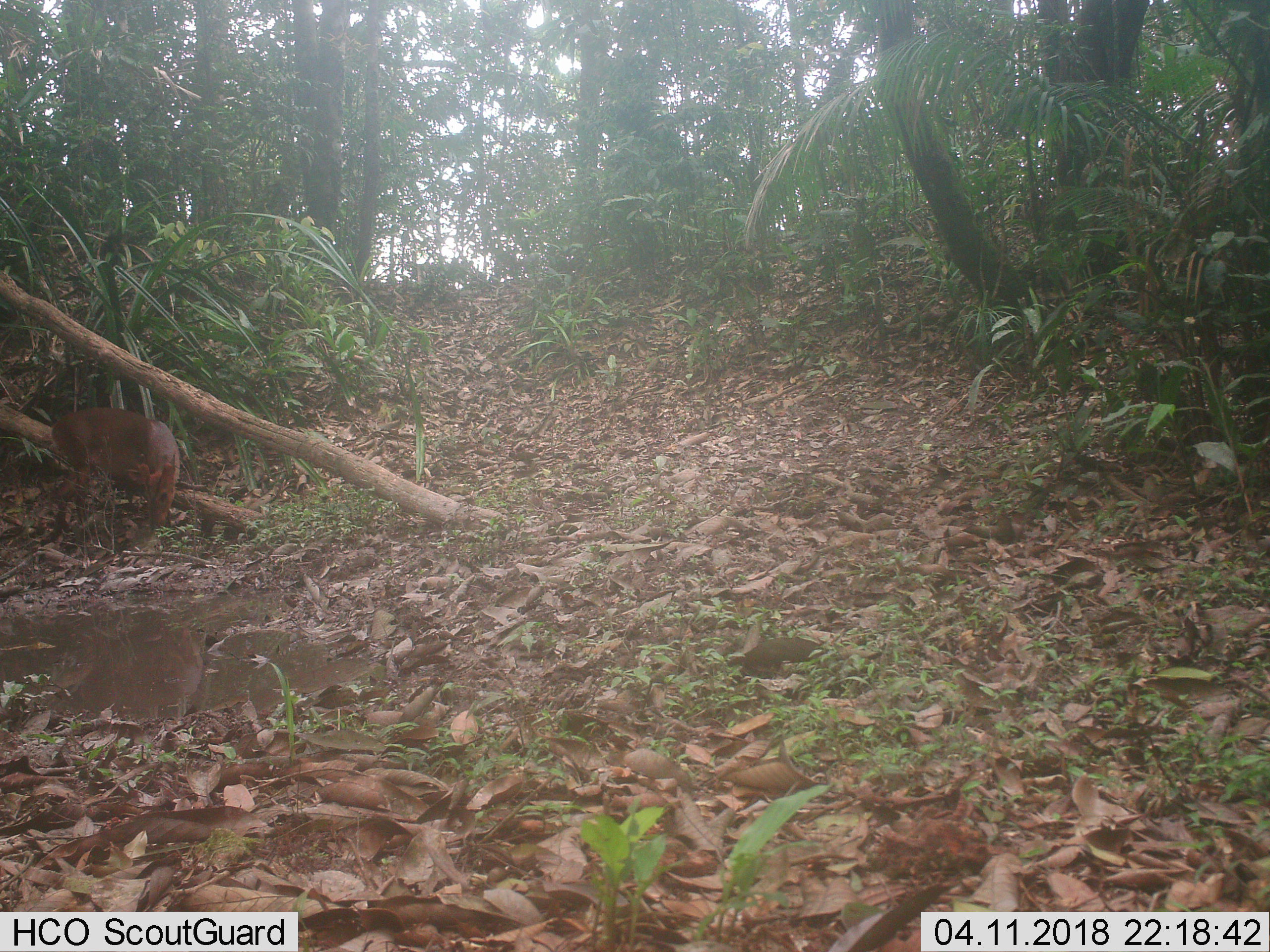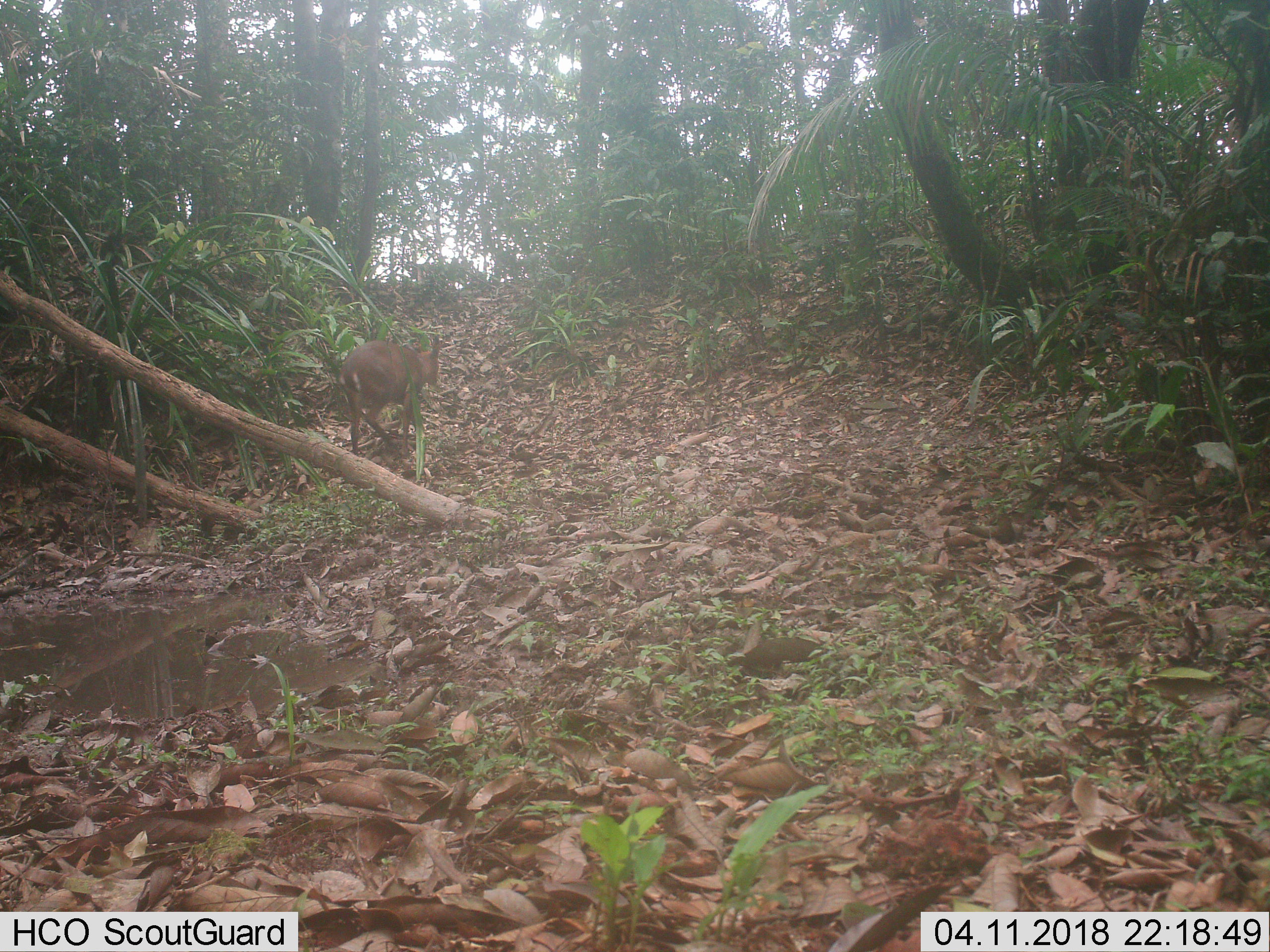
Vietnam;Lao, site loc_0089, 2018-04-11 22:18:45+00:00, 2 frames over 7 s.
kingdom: Animalia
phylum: Chordata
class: Mammalia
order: Artiodactyla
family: Cervidae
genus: Muntiacus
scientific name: Muntiacus vuquangensis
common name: large-antlered muntjac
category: large antlered muntjac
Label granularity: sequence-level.